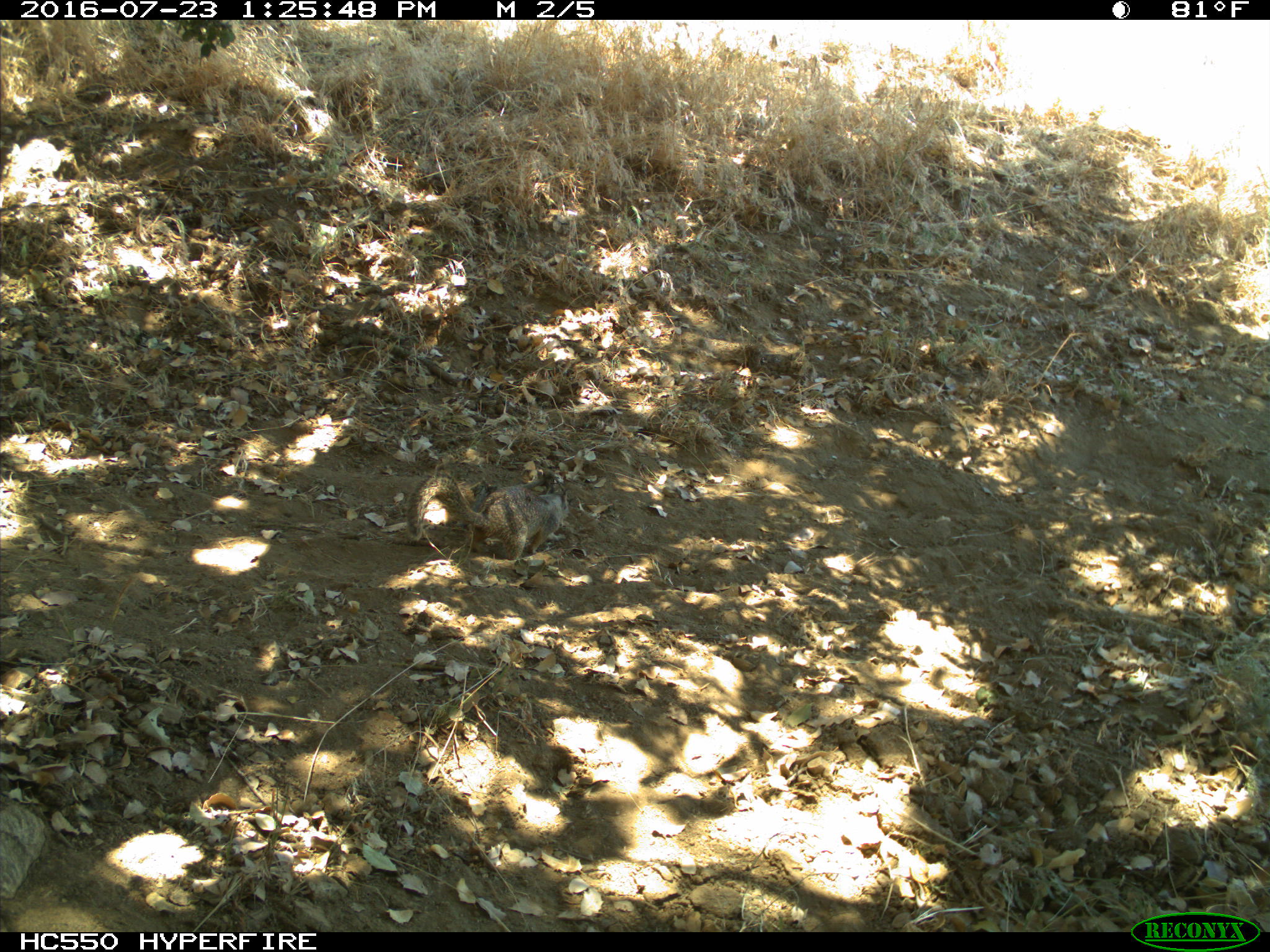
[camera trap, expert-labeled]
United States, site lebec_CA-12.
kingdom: Animalia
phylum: Chordata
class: Mammalia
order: Rodentia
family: Sciuridae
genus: Otospermophilus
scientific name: Otospermophilus beecheyi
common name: california ground squirrel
Otospermophilus beecheyi (california ground squirrel).